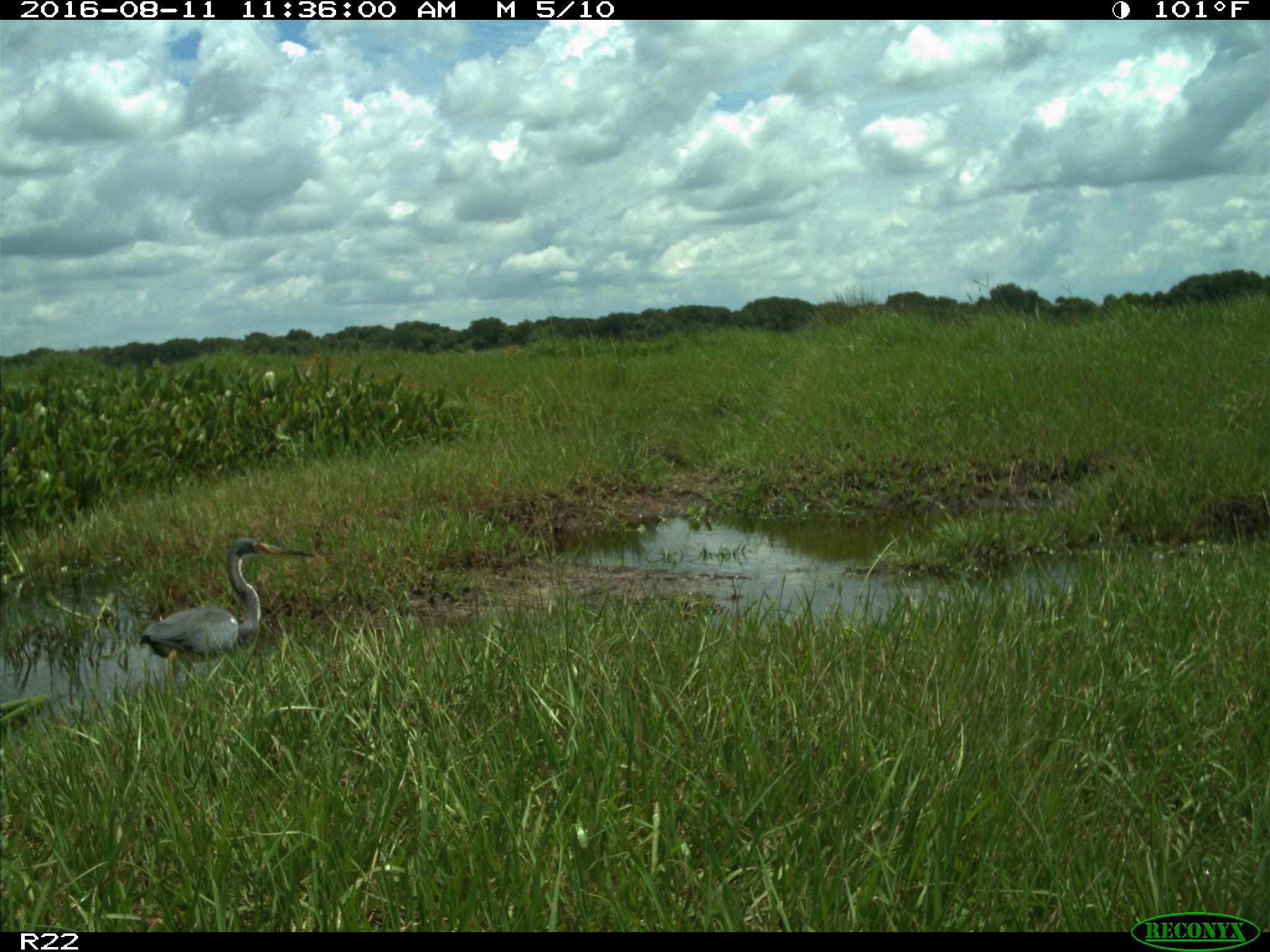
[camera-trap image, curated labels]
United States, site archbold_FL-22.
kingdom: Animalia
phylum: Chordata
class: Aves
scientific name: Aves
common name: birds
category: unidentified bird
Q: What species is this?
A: Unidentified bird (birds) (Aves).